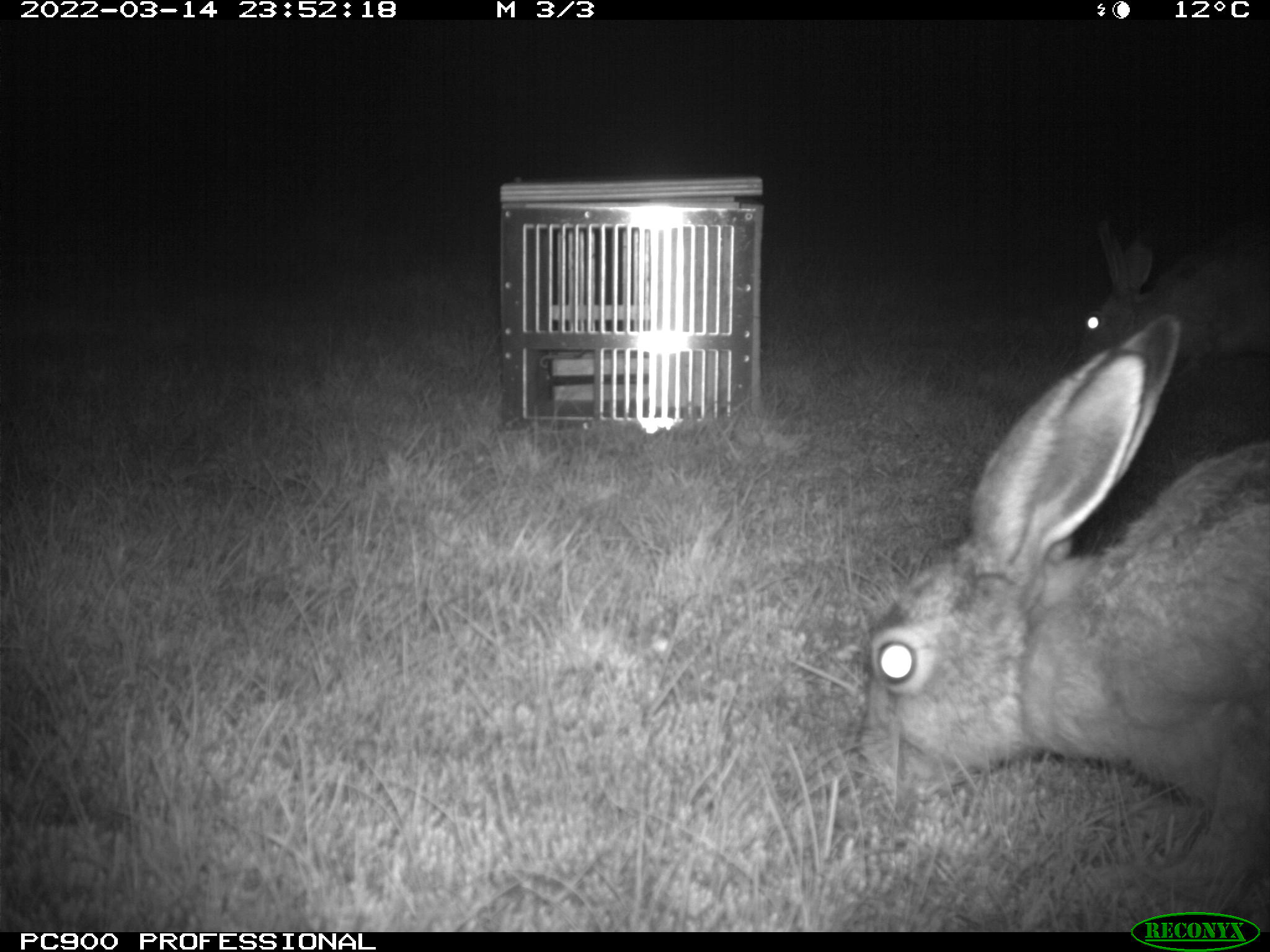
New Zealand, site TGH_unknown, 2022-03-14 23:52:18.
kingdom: Animalia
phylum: Chordata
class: Mammalia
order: Lagomorpha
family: Leporidae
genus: Lepus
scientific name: Lepus europaeus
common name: brown hare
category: hare